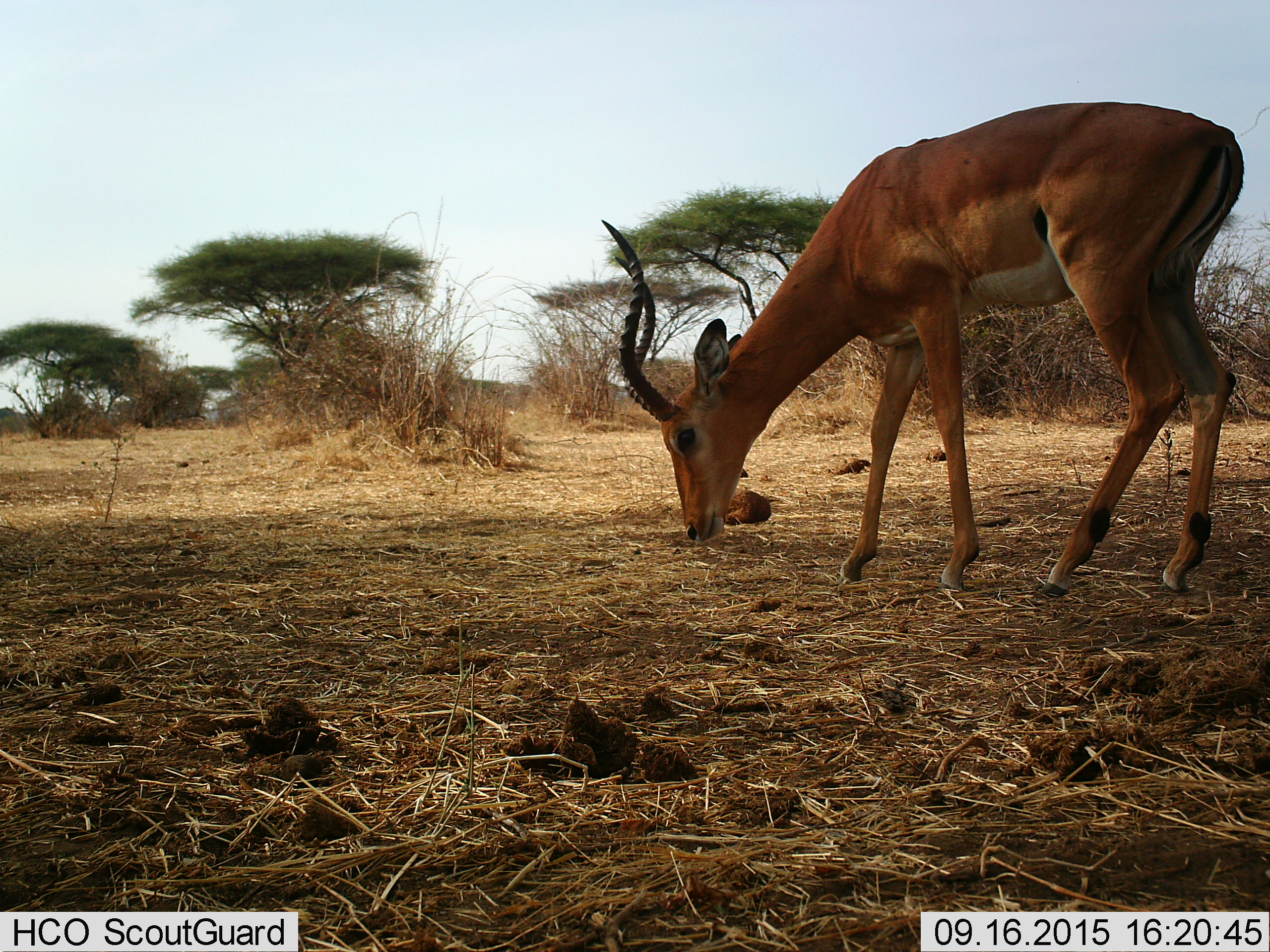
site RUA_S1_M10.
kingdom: Animalia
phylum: Chordata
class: Mammalia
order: Artiodactyla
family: Bovidae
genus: Aepyceros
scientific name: Aepyceros melampus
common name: impala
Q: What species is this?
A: Impala (Aepyceros melampus).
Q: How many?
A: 1.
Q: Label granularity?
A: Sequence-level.